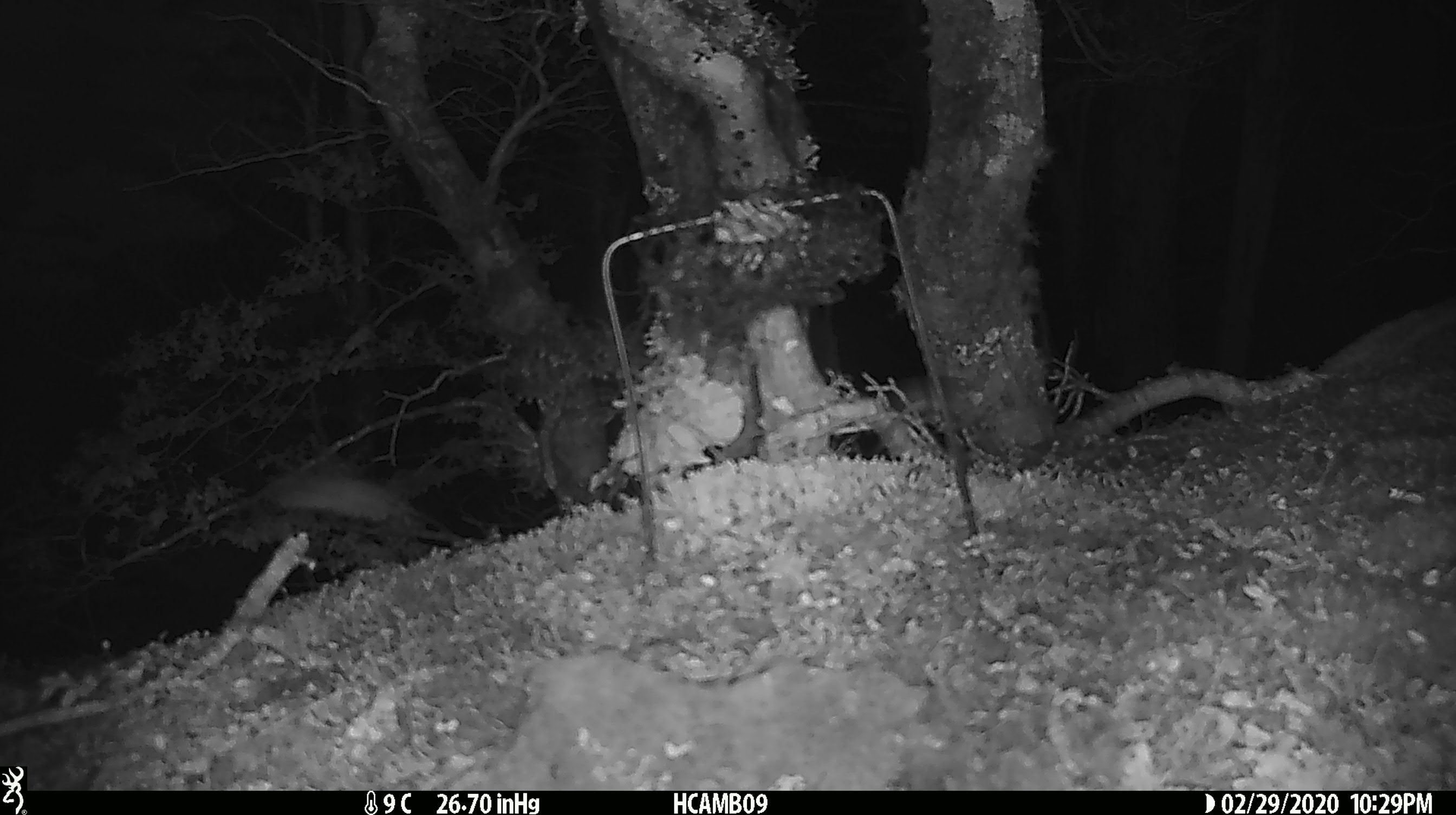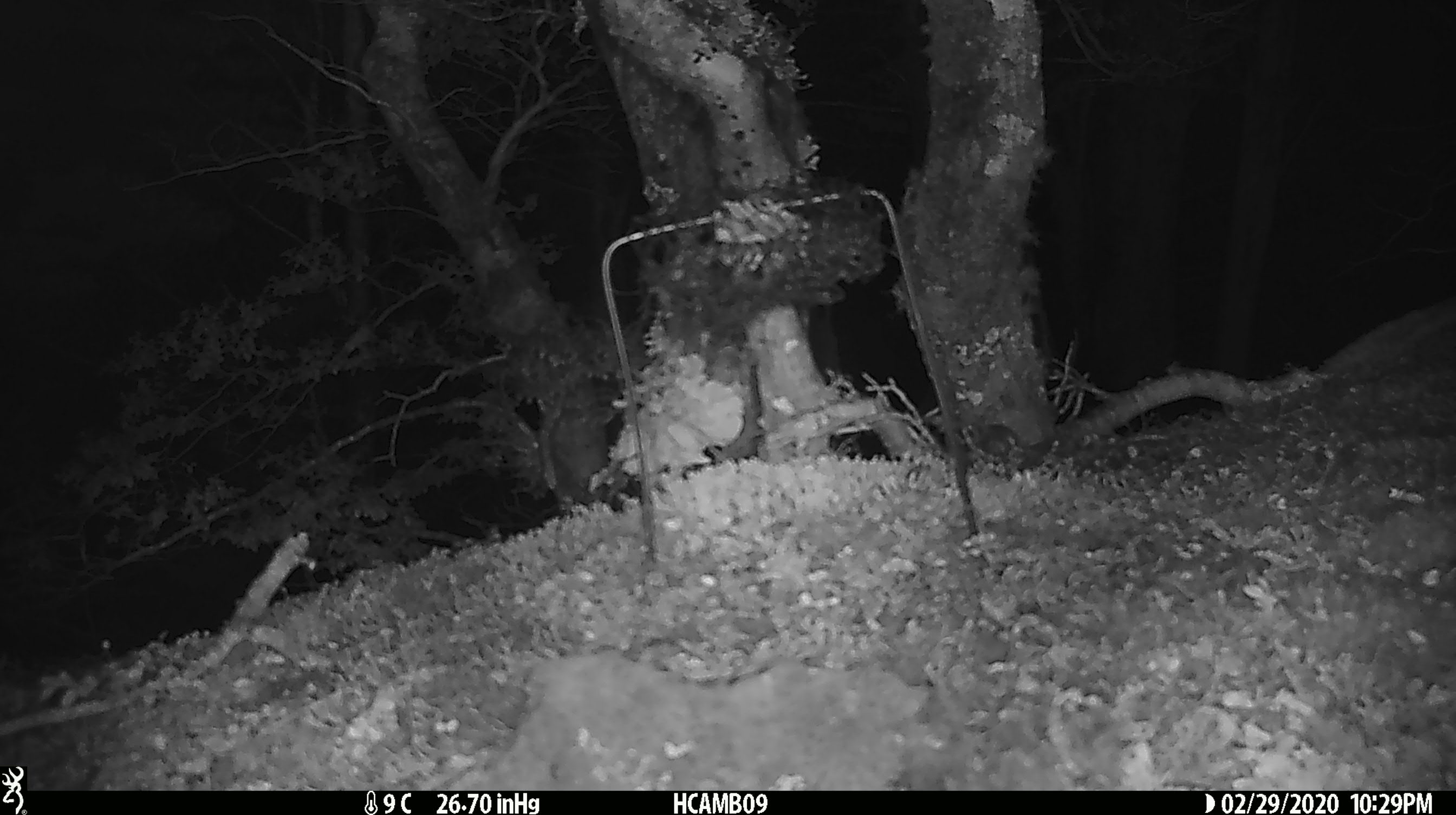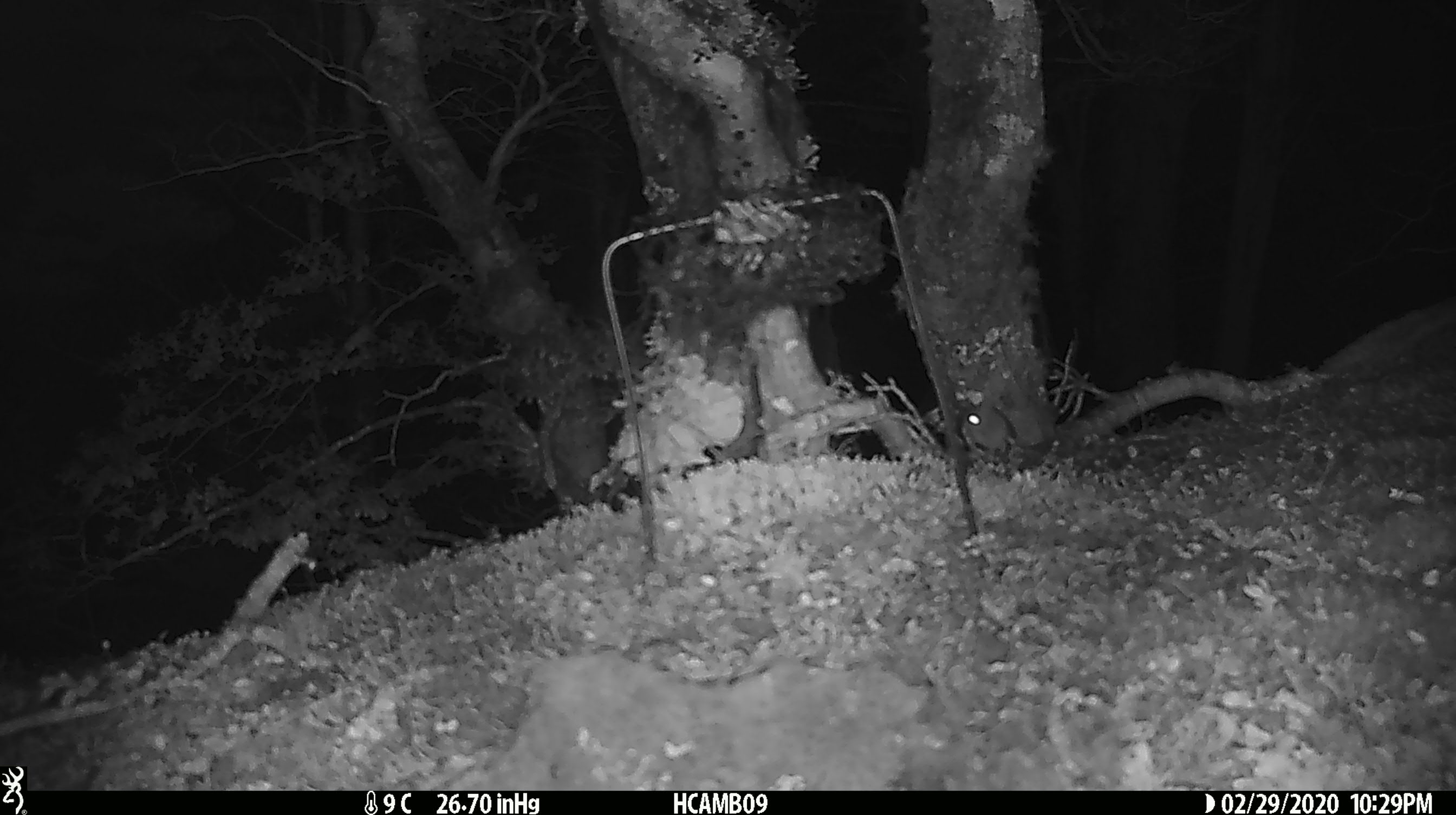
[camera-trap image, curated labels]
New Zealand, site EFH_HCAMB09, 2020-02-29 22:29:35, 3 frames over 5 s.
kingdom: Animalia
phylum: Chordata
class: Mammalia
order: Rodentia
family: Muridae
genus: Mus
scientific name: Mus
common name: mouse